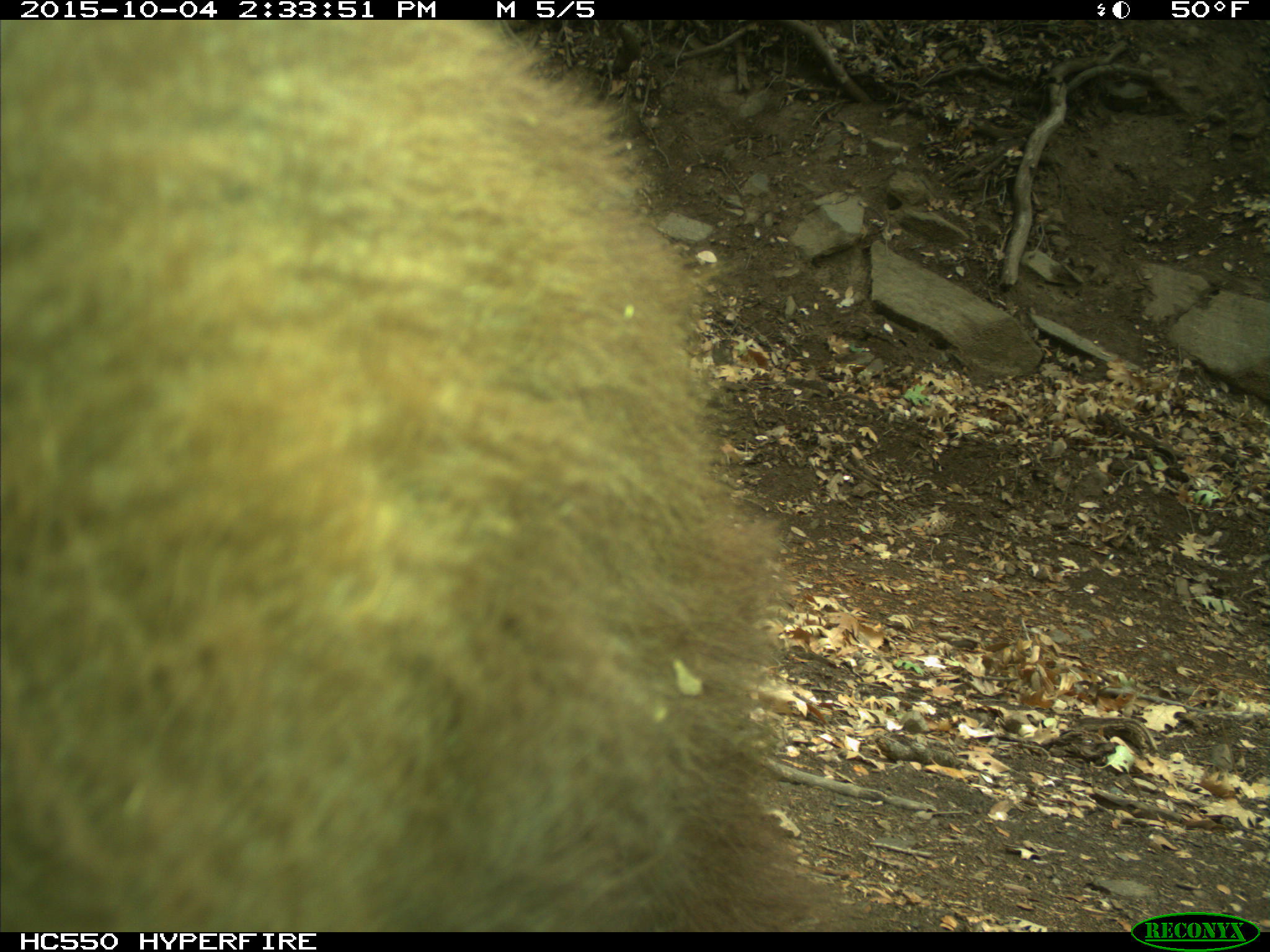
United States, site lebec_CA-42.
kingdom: Animalia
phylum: Chordata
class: Mammalia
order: Carnivora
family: Ursidae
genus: Ursus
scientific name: Ursus americanus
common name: american black bear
Ursus americanus (american black bear).